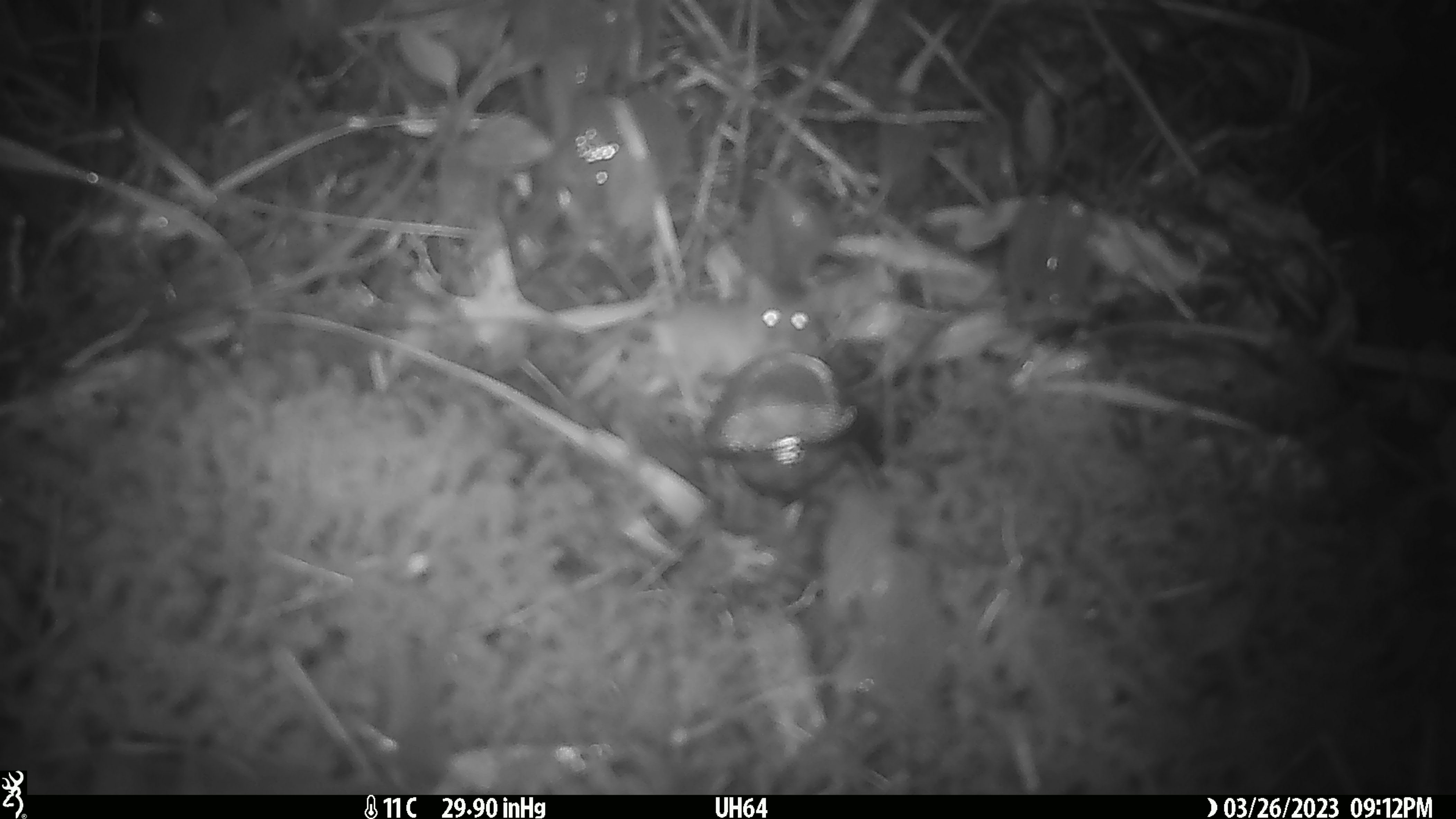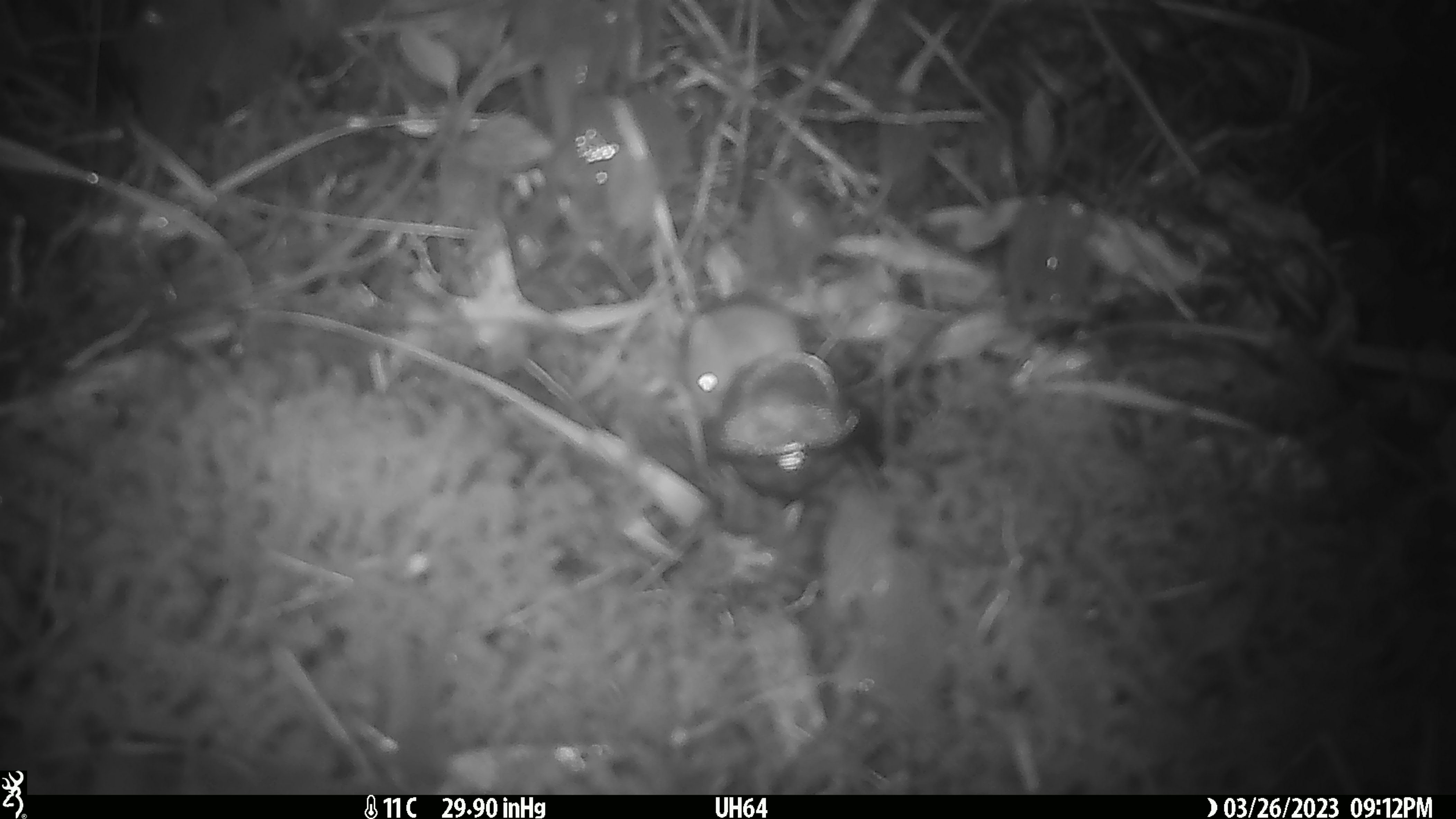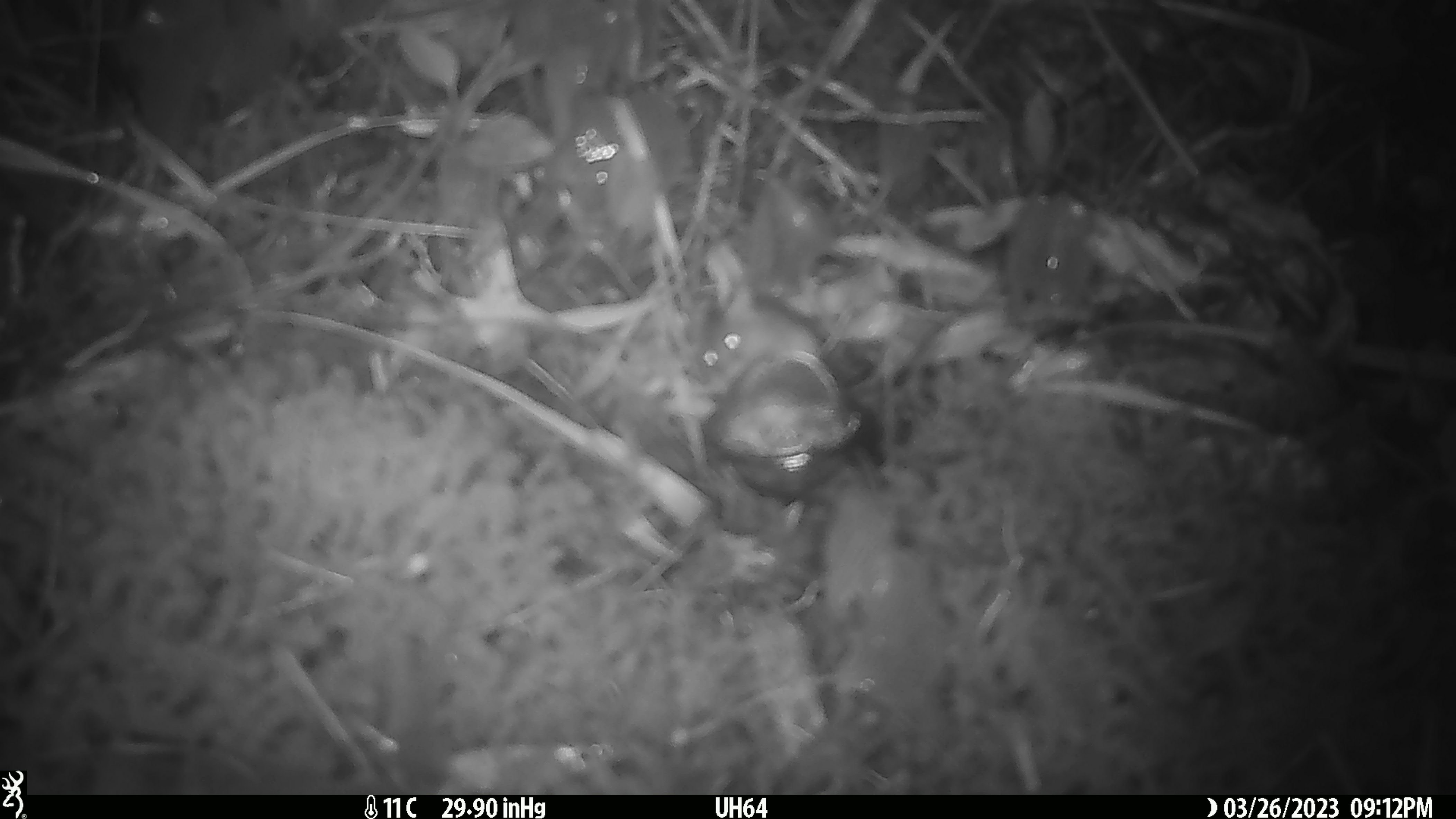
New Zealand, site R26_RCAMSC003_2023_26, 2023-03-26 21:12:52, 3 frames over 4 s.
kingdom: Animalia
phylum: Chordata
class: Mammalia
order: Rodentia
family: Muridae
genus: Mus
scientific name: Mus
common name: mouse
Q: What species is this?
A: Mouse (Mus).